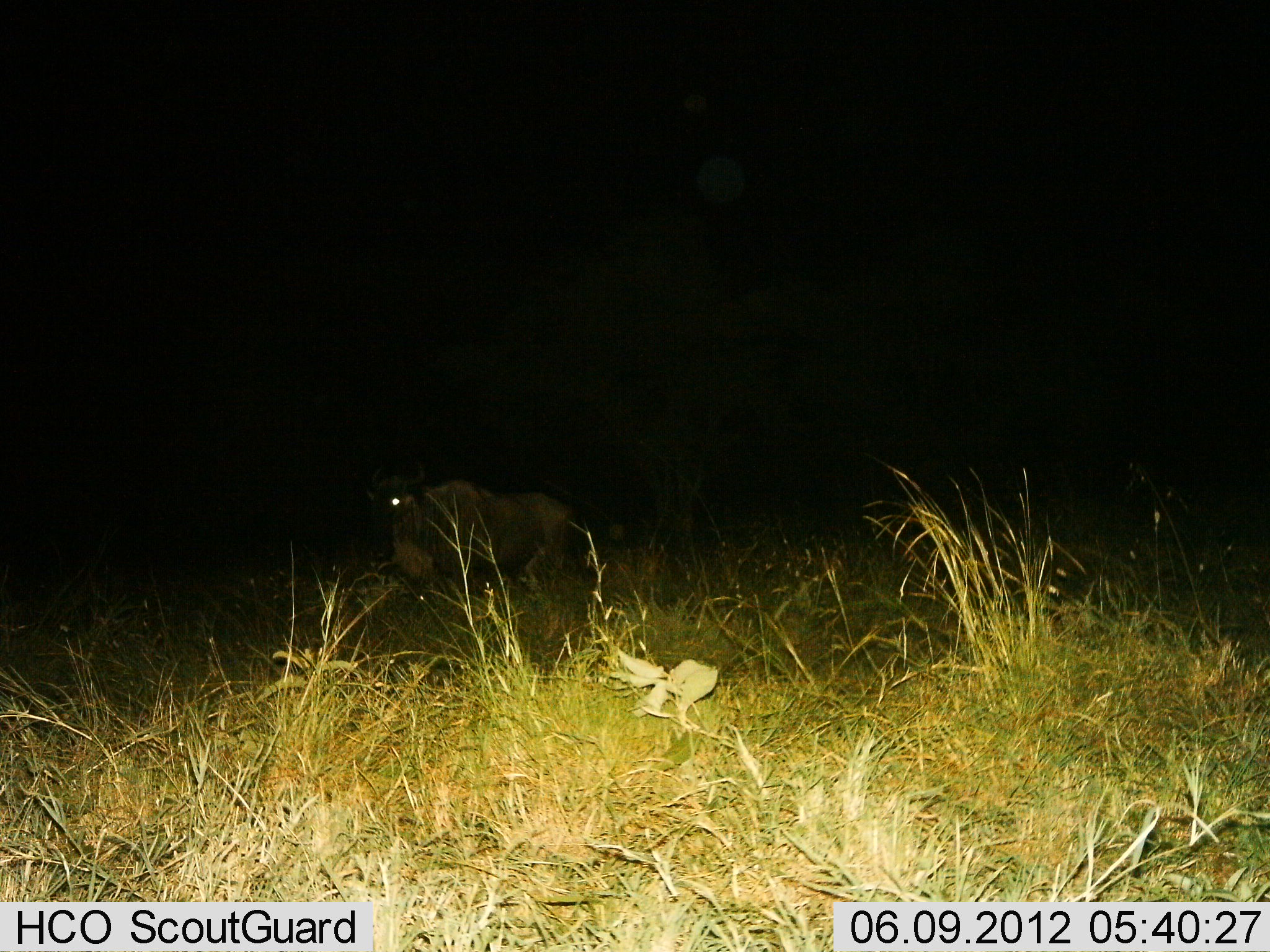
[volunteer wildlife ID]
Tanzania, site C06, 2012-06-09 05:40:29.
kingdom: Animalia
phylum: Chordata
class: Mammalia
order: Artiodactyla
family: Bovidae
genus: Connochaetes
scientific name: Connochaetes taurinus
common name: blue wildebeest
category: wildebeest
Wildebeest (blue wildebeest) (Connochaetes taurinus), count 1. Behavior (volunteer vote fractions): standing 50%, resting 0%, moving 40%, interacting 0%. Young present (vote fraction): 0%. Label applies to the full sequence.